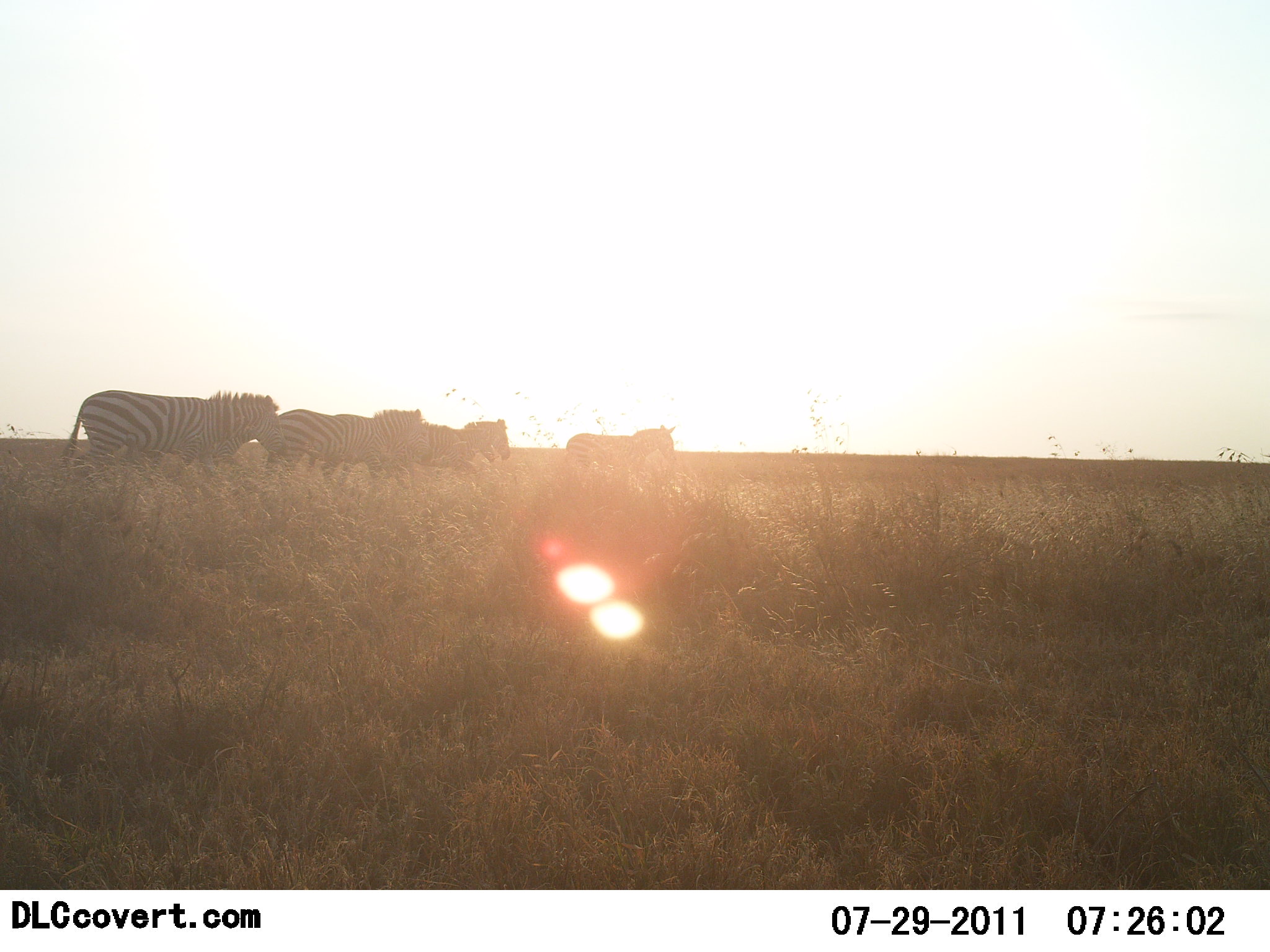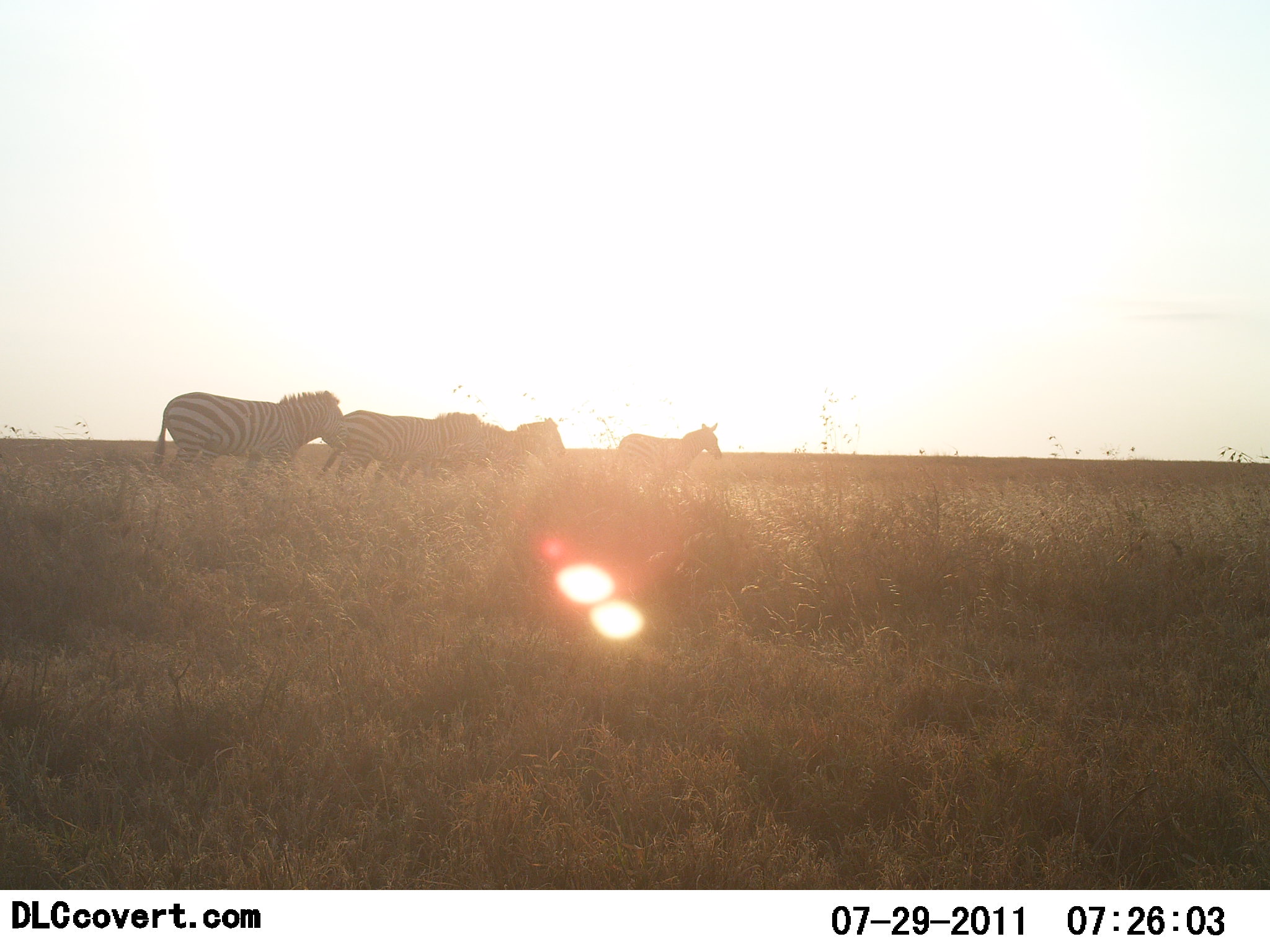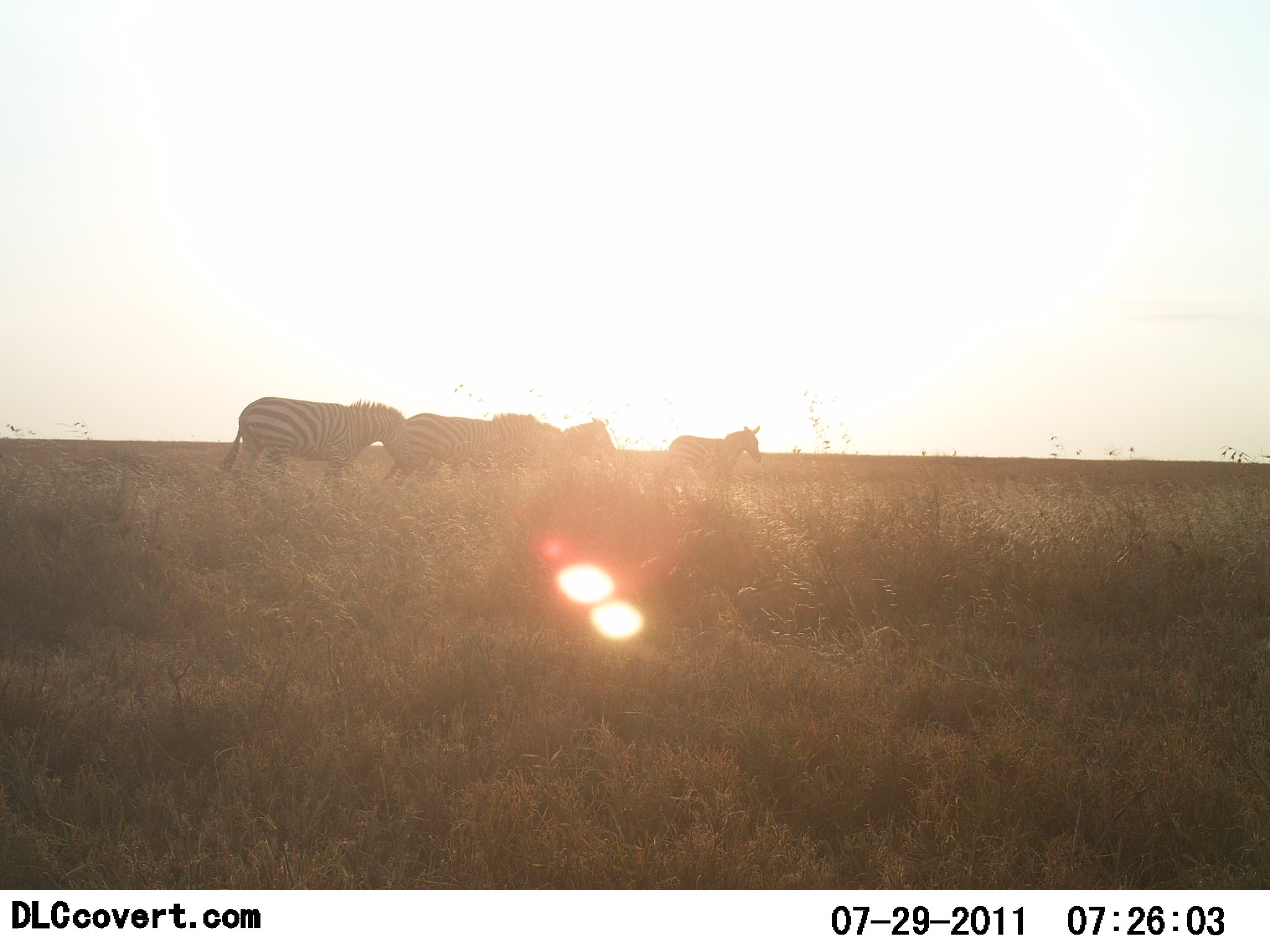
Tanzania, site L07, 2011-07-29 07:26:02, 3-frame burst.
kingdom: Animalia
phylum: Chordata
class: Mammalia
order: Perissodactyla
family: Equidae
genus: Equus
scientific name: Equus quagga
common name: plains zebra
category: zebra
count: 5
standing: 14%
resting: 0%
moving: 86%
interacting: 0%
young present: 0%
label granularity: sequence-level